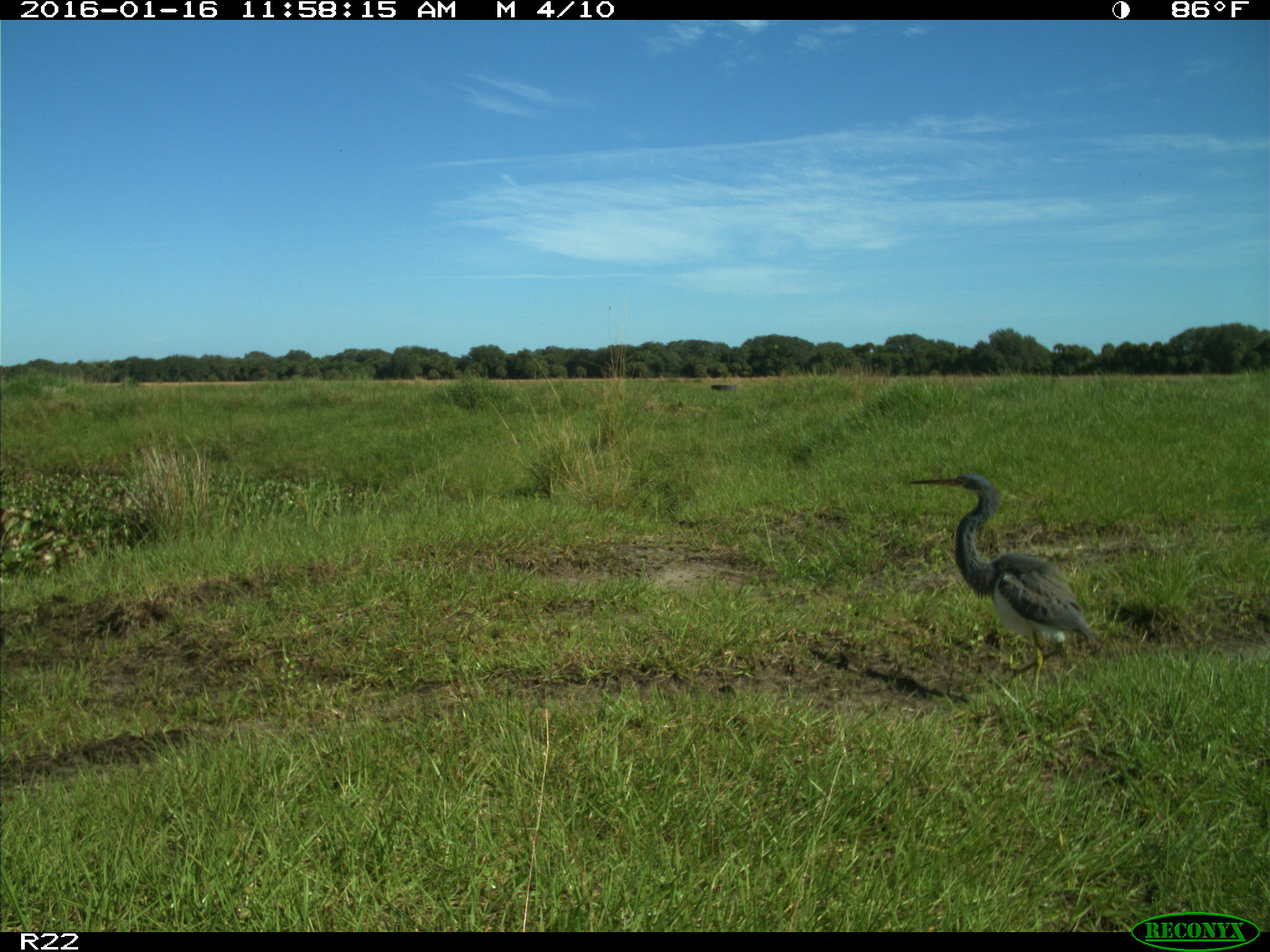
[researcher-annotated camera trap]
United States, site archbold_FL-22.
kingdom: Animalia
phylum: Chordata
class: Aves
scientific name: Aves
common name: birds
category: unidentified bird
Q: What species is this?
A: Unidentified bird (birds) (Aves).